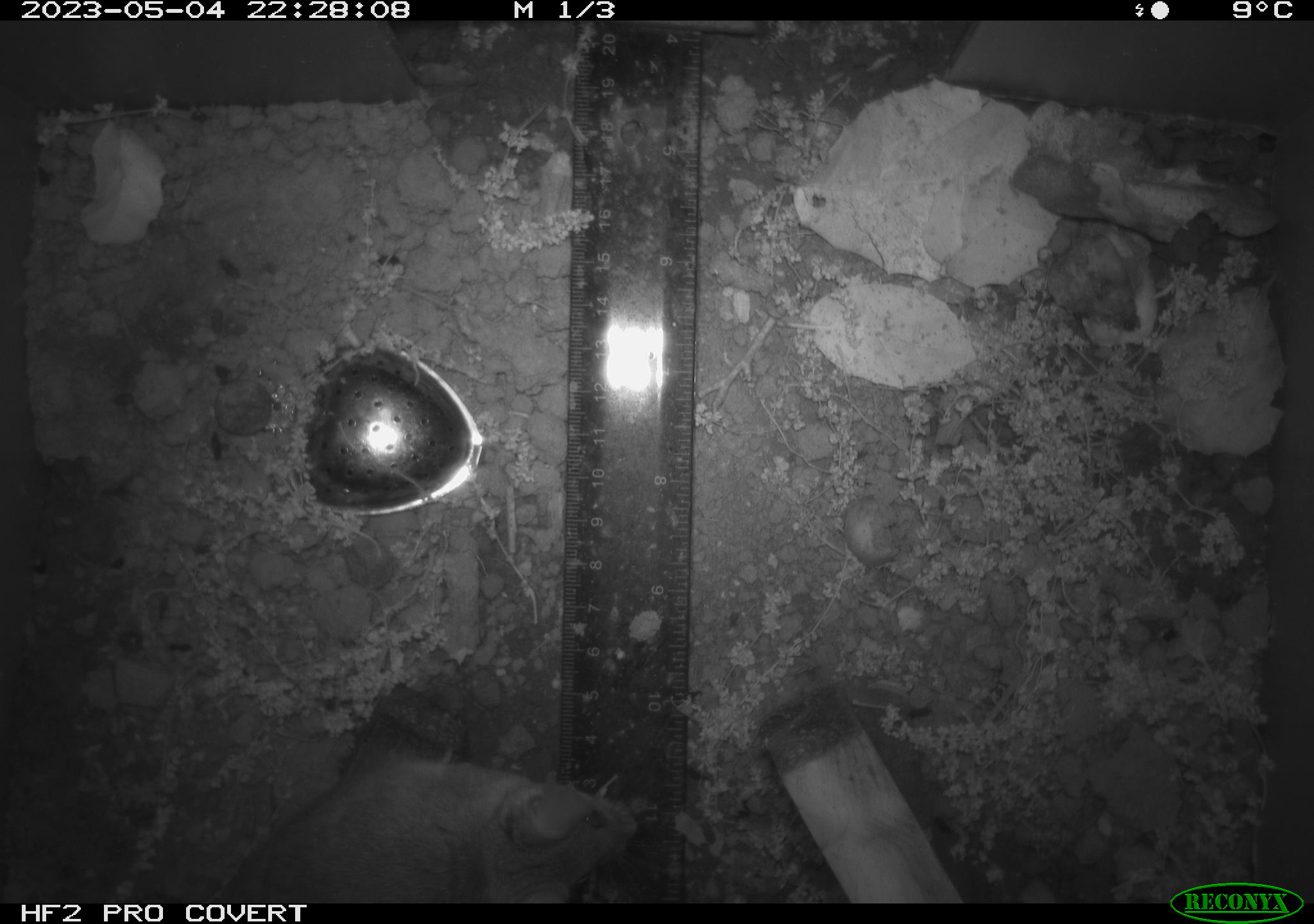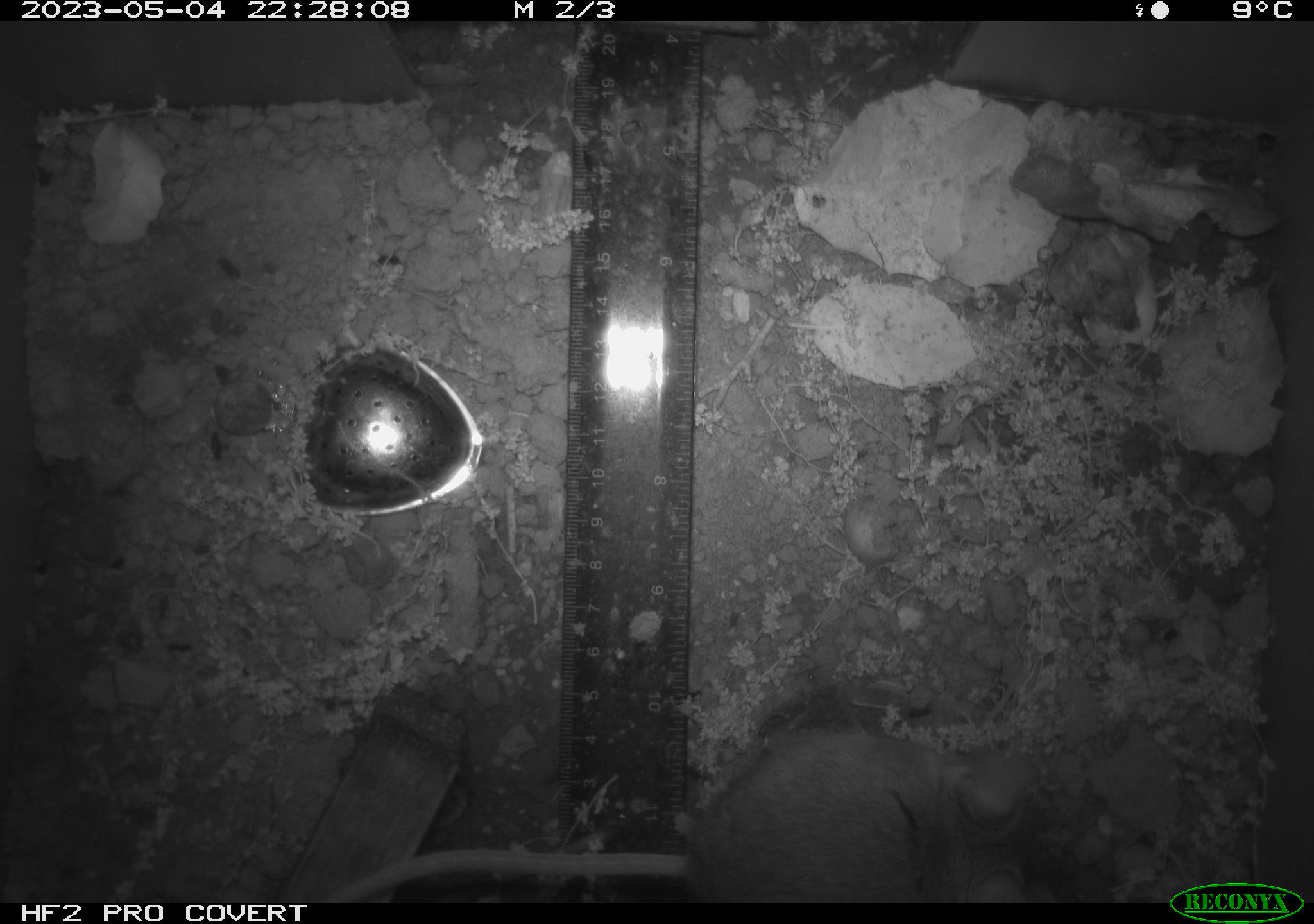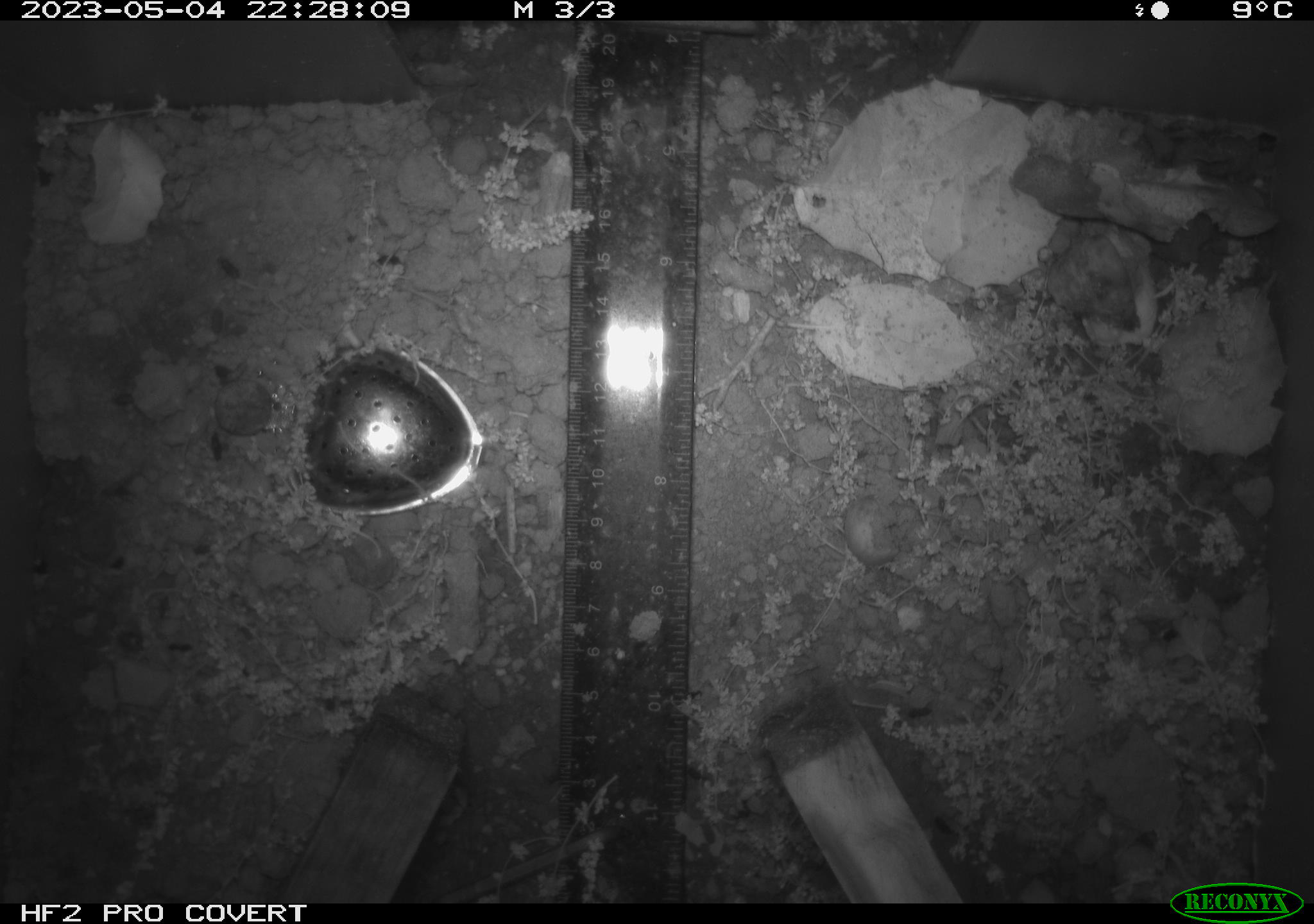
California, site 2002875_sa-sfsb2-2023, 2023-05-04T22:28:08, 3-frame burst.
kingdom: Animalia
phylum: Chordata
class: Mammalia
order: Rodentia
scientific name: Rodentia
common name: mouse species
Mouse species (Rodentia).